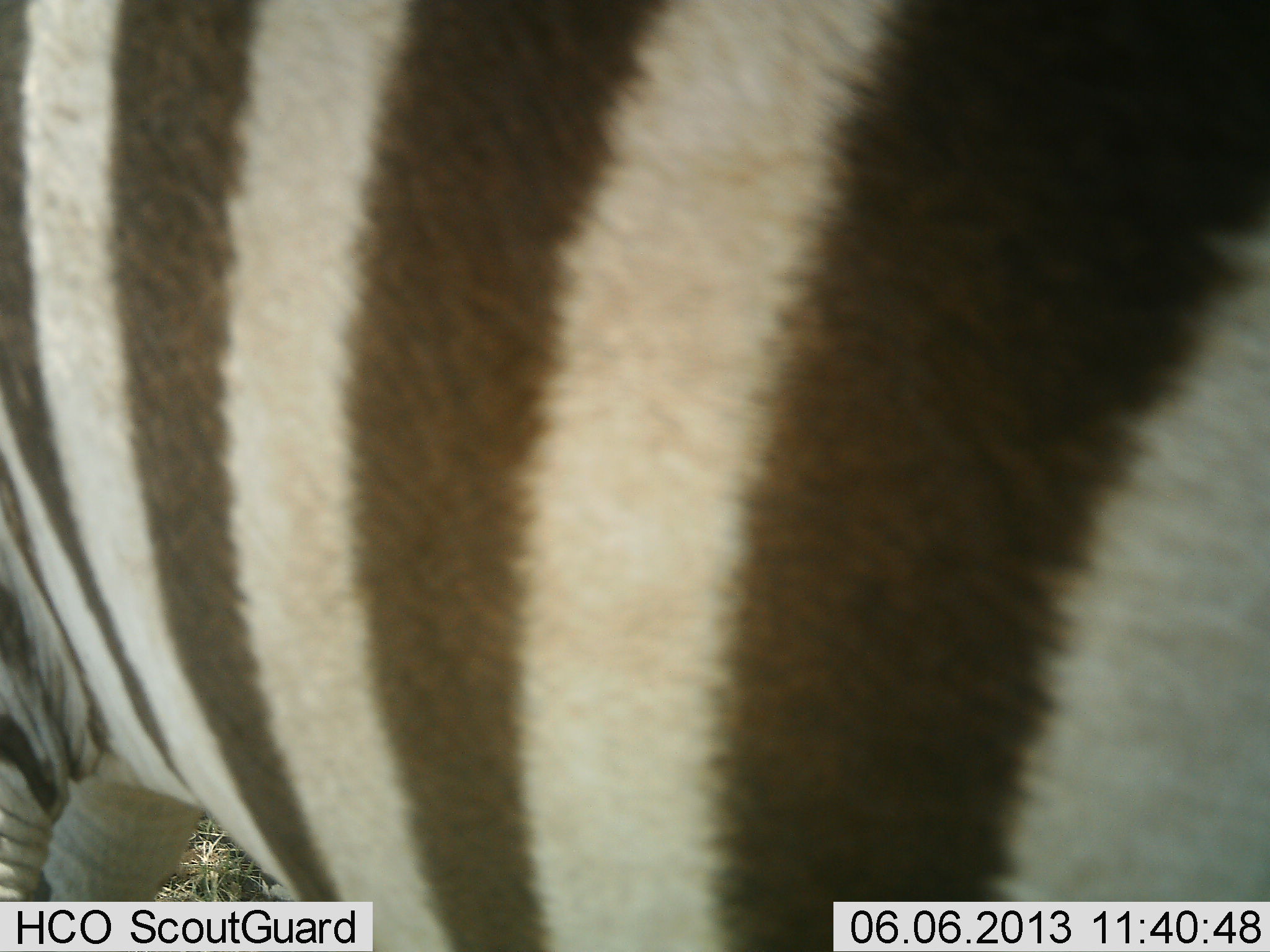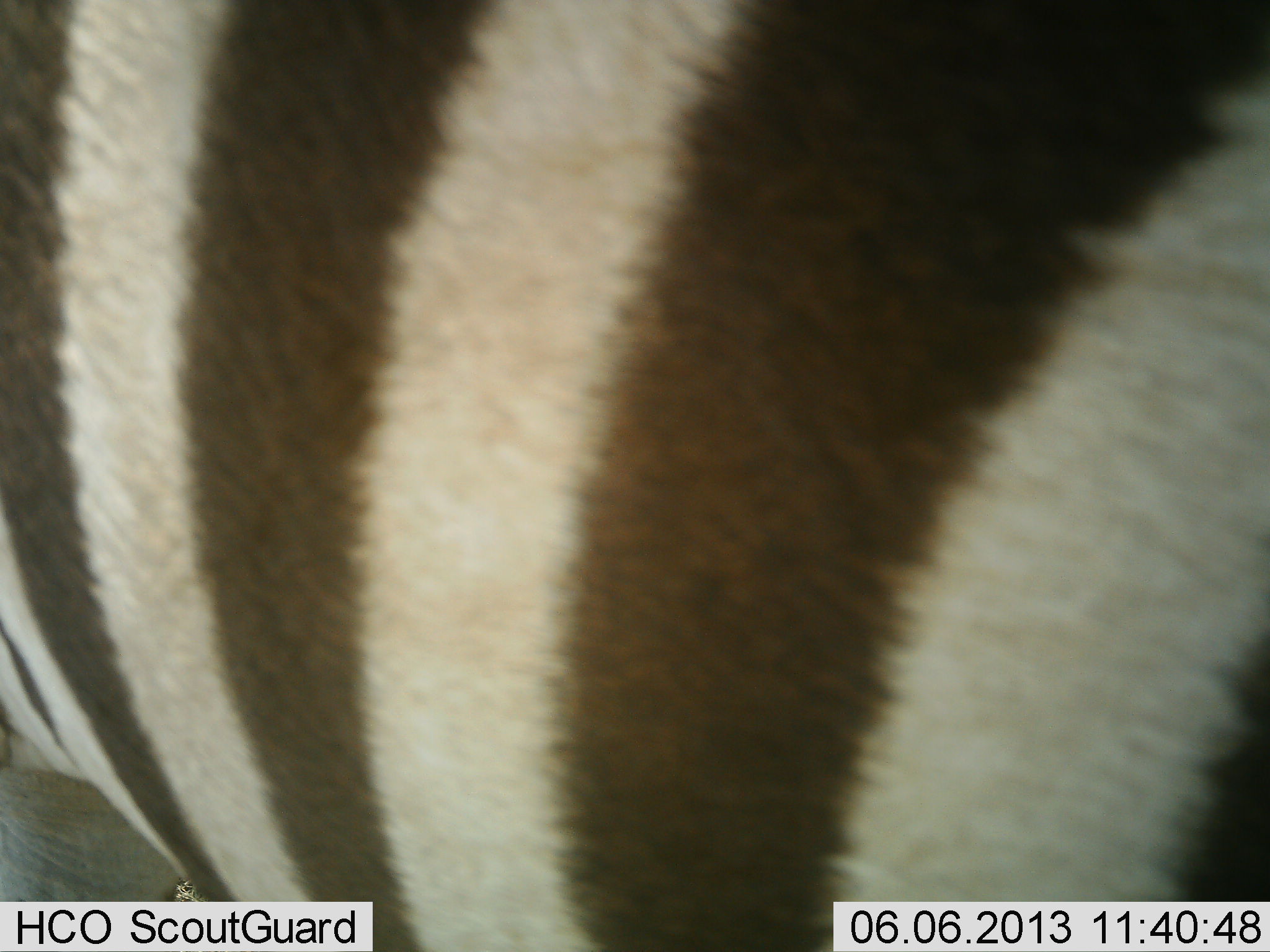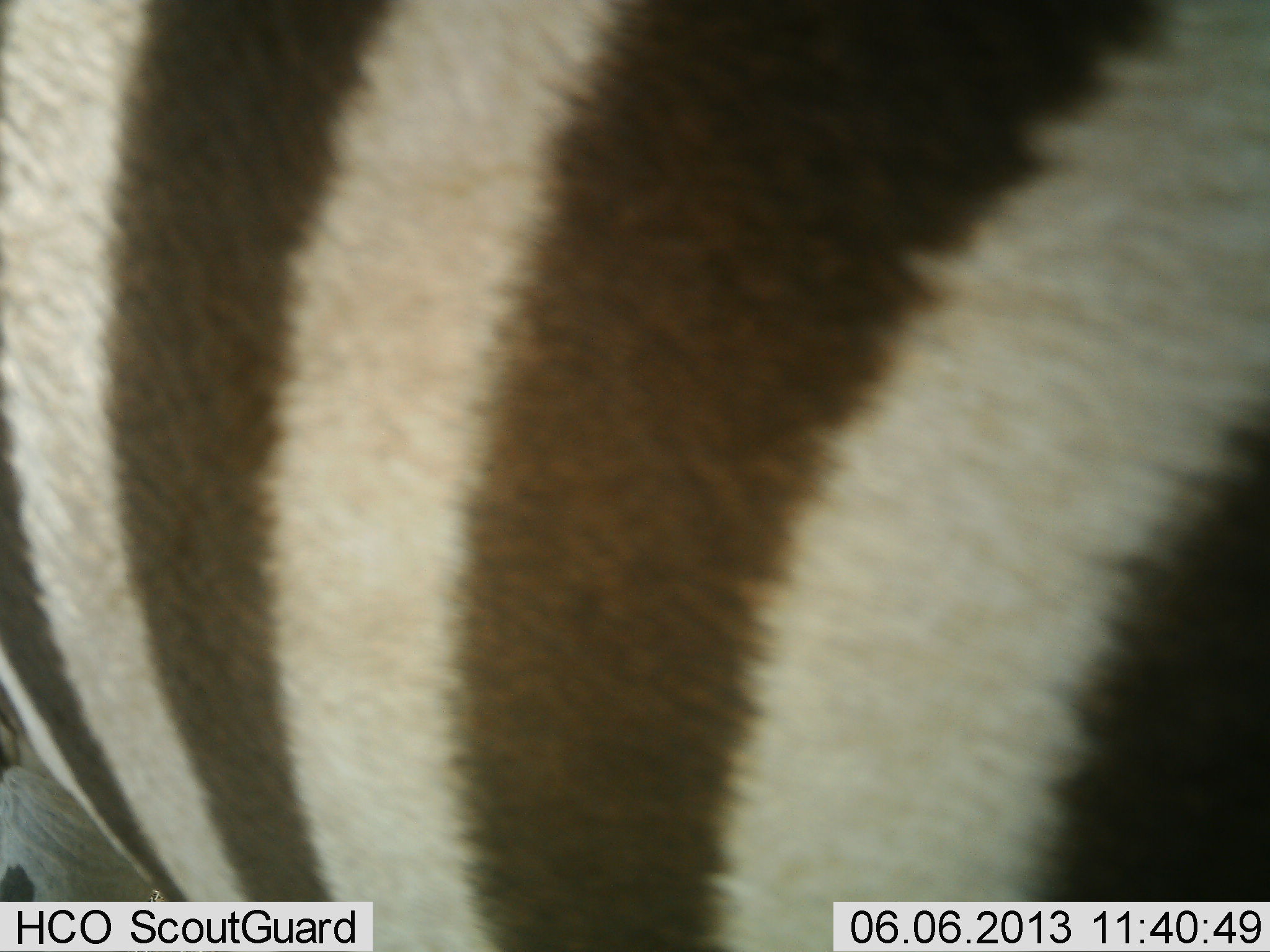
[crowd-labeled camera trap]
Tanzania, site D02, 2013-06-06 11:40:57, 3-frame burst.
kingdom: Animalia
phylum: Chordata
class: Mammalia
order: Perissodactyla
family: Equidae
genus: Equus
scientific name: Equus quagga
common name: plains zebra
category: zebra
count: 1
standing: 80%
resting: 0%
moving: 20%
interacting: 10%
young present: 0%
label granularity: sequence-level